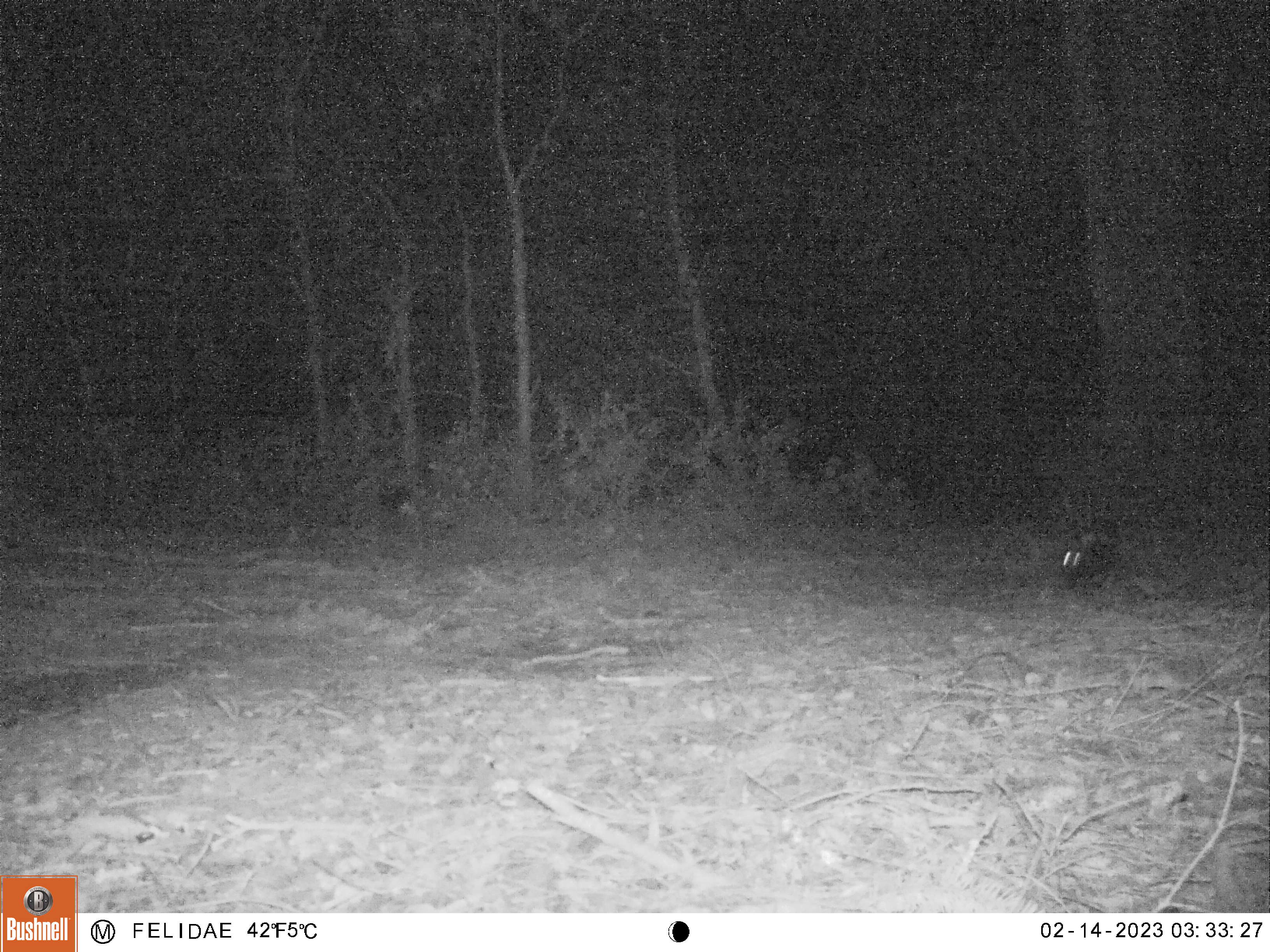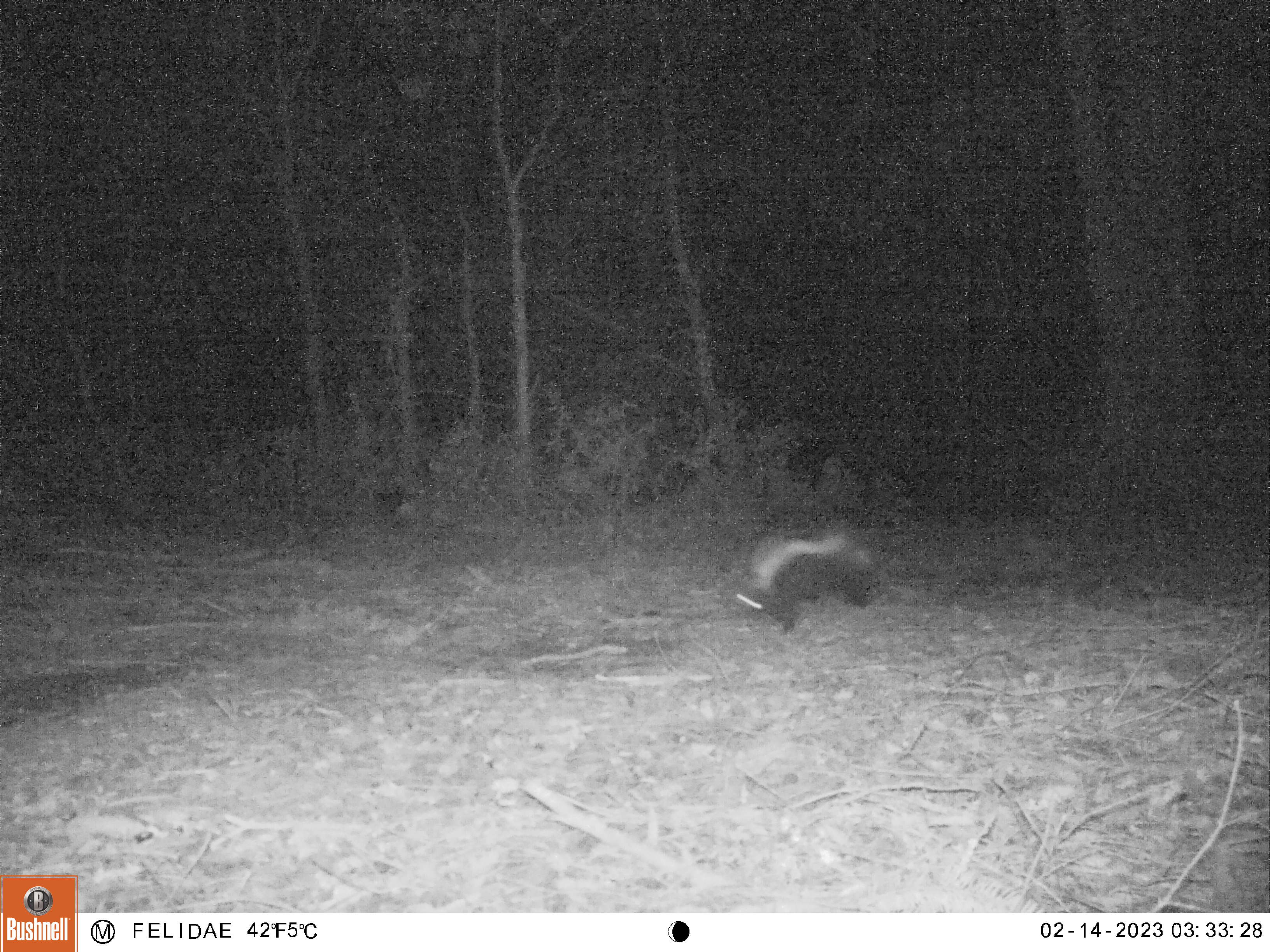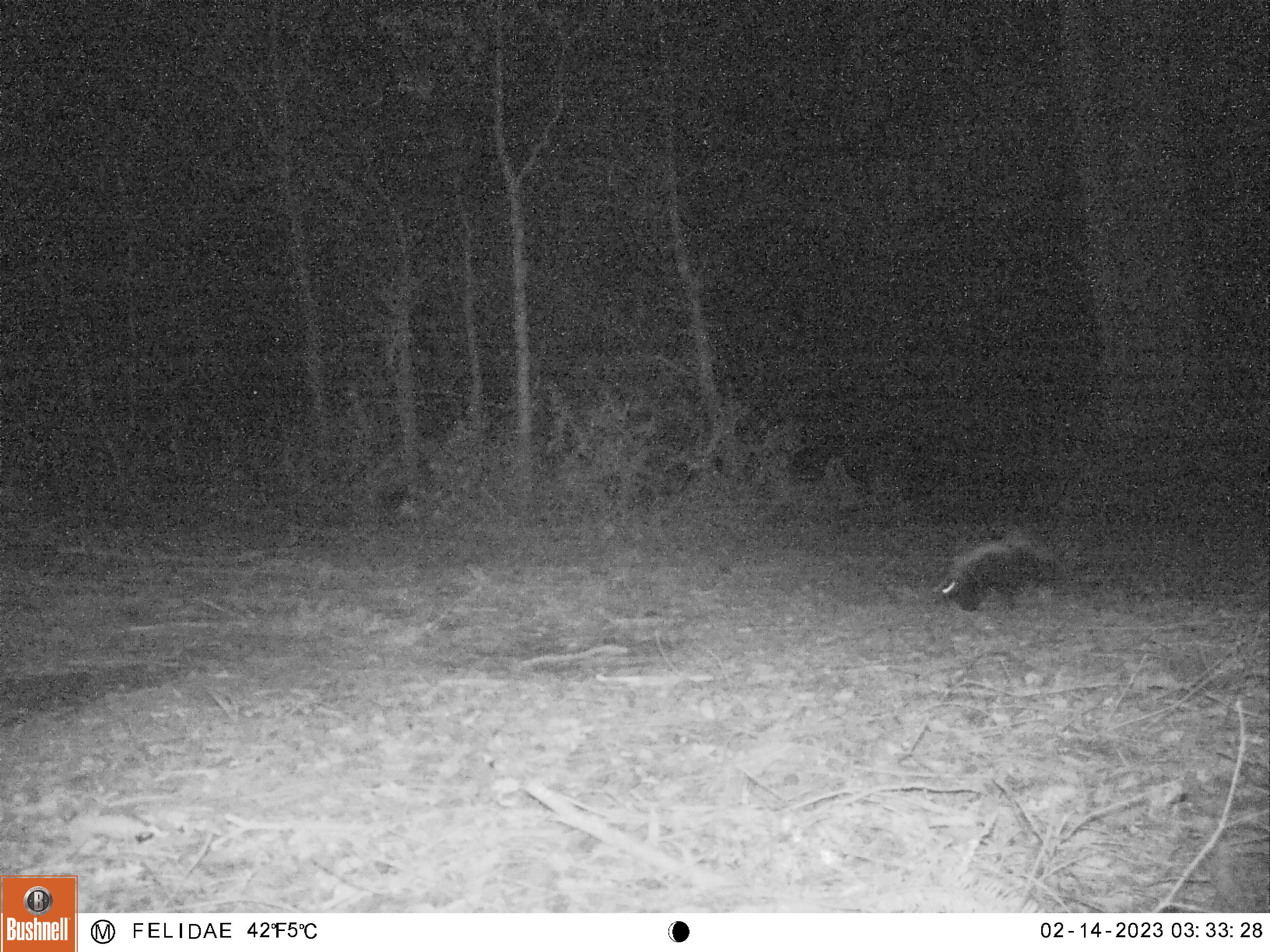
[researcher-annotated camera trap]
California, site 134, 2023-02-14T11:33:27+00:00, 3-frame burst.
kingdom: Animalia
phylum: Chordata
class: Mammalia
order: Carnivora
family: Mephitidae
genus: Mephitis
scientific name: Mephitis mephitis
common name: striped skunk